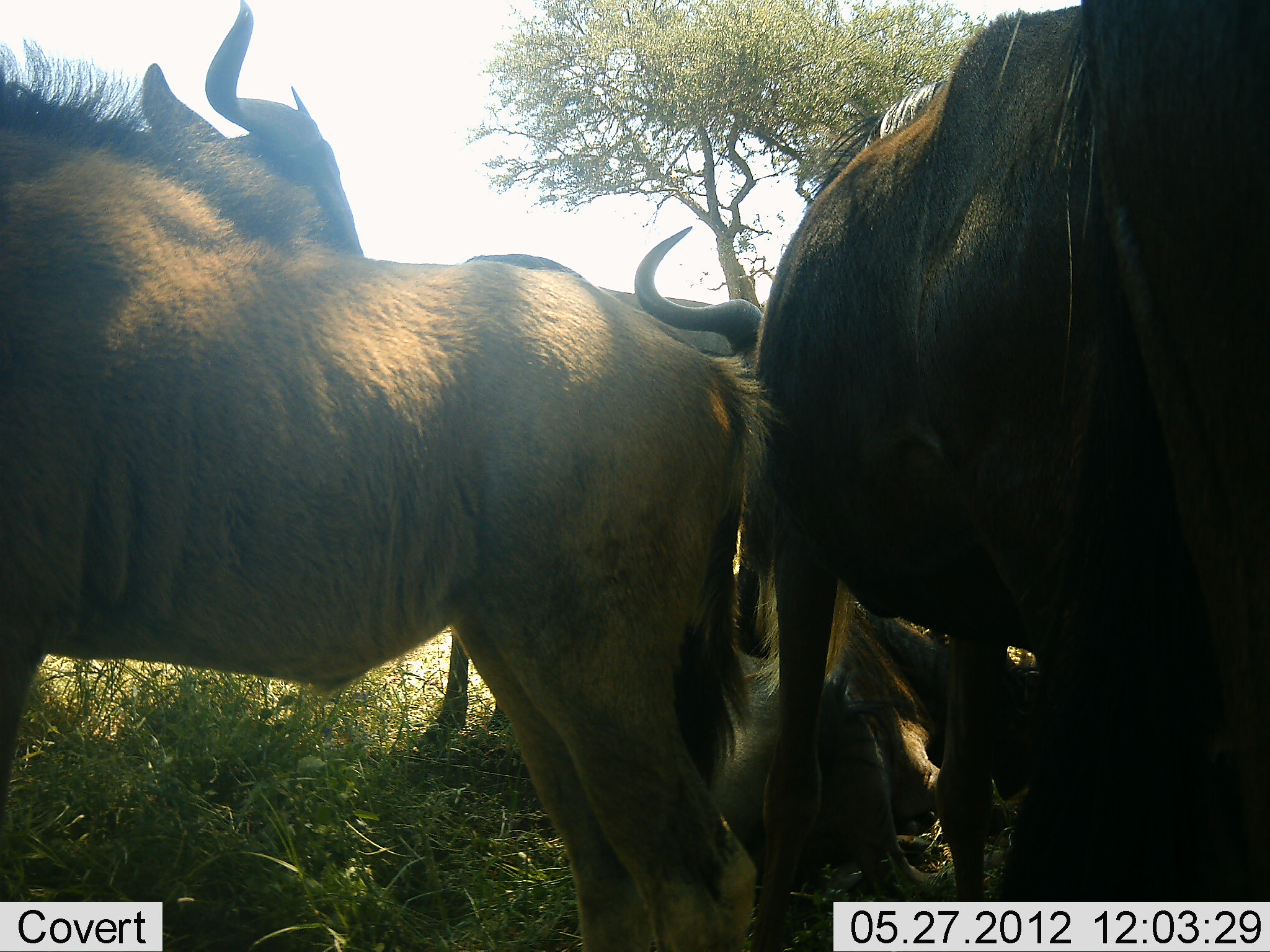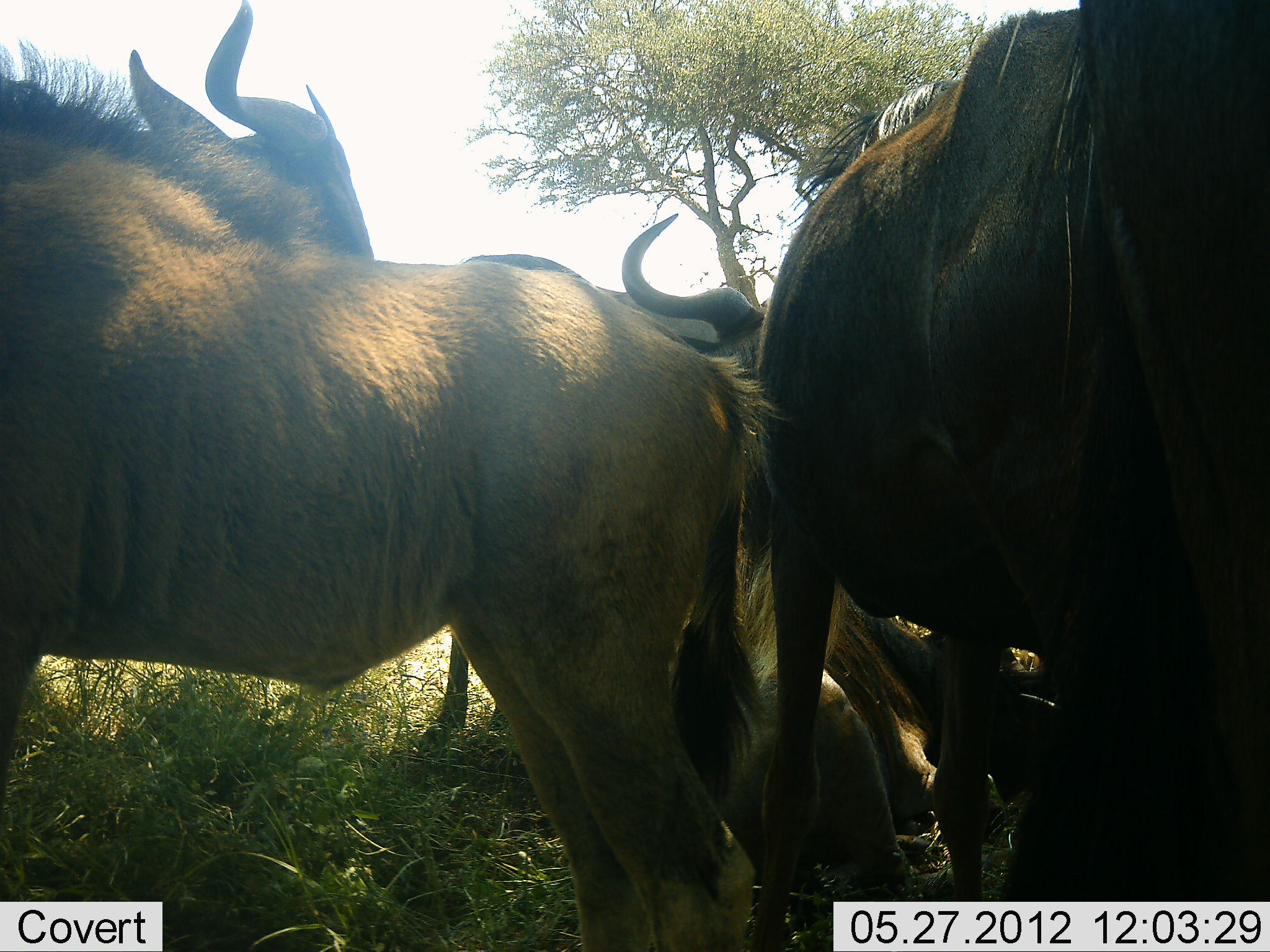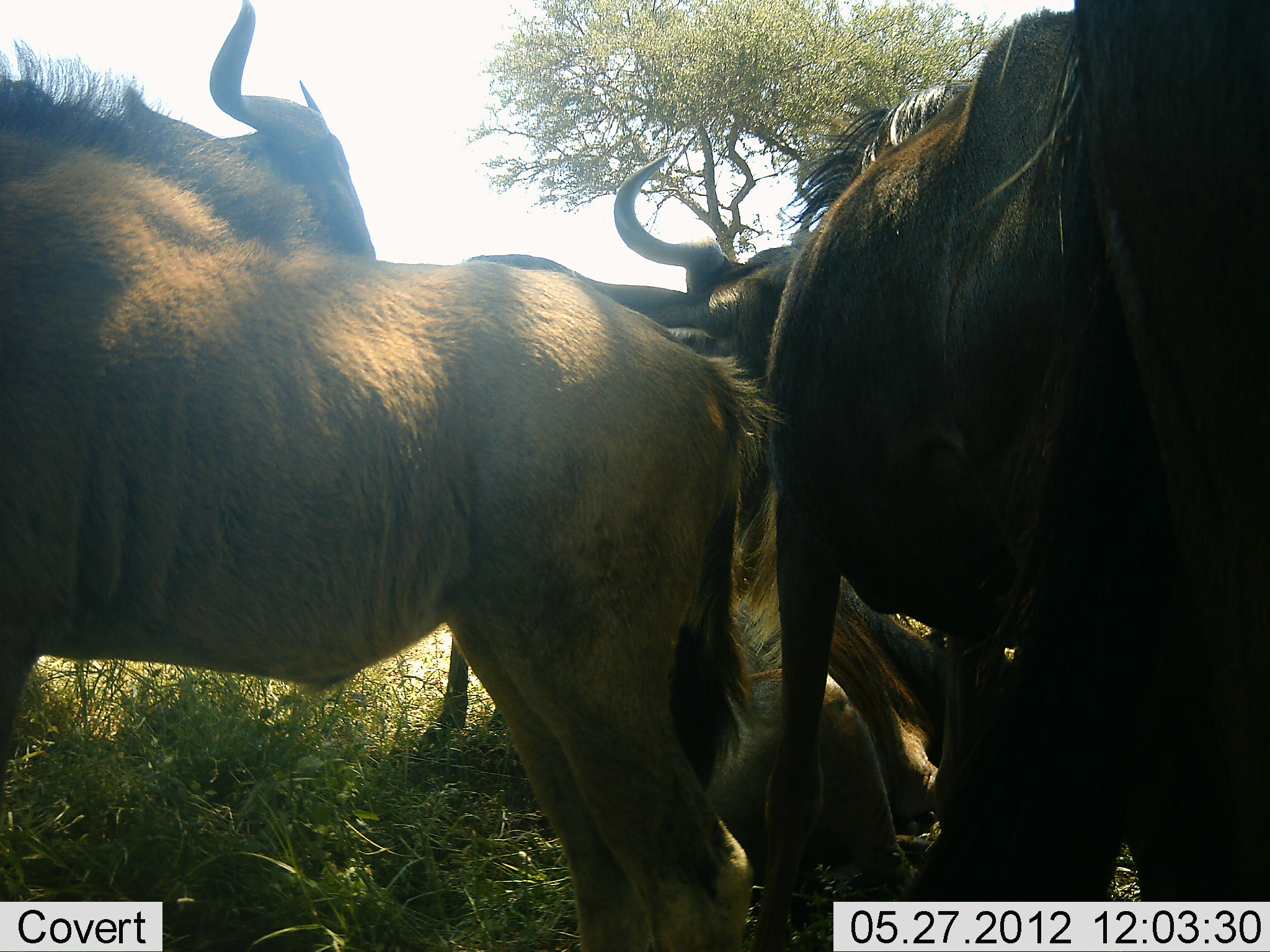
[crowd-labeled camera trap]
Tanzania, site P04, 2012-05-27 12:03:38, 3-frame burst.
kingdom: Animalia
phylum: Chordata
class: Mammalia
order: Artiodactyla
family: Bovidae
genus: Connochaetes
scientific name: Connochaetes taurinus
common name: blue wildebeest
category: wildebeest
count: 5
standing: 90%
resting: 90%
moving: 0%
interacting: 0%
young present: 30%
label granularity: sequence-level